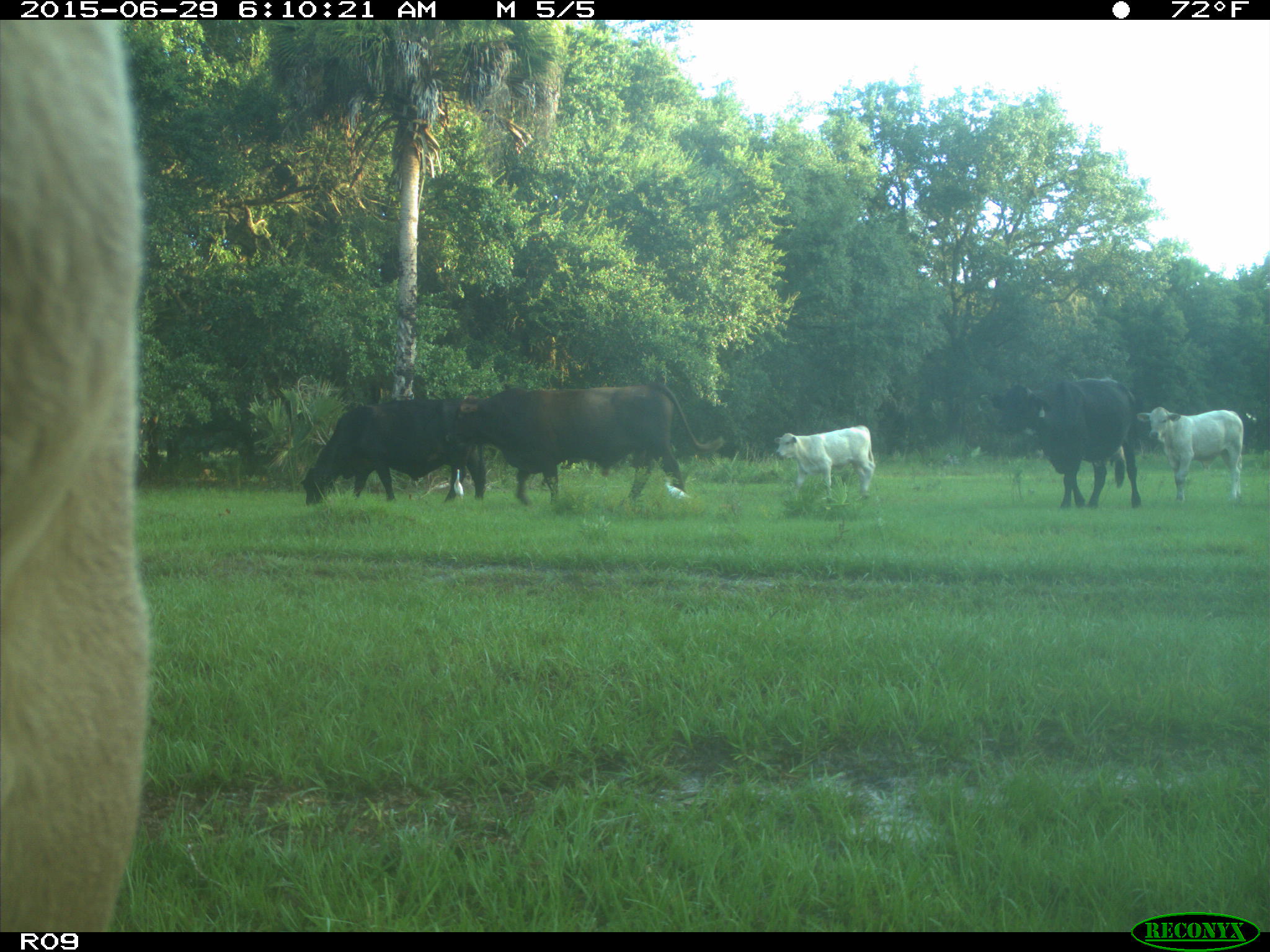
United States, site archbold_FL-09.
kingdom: Animalia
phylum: Chordata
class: Mammalia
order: Artiodactyla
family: Bovidae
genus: Bos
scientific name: Bos taurus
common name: domestic cow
Bos taurus (domestic cow).